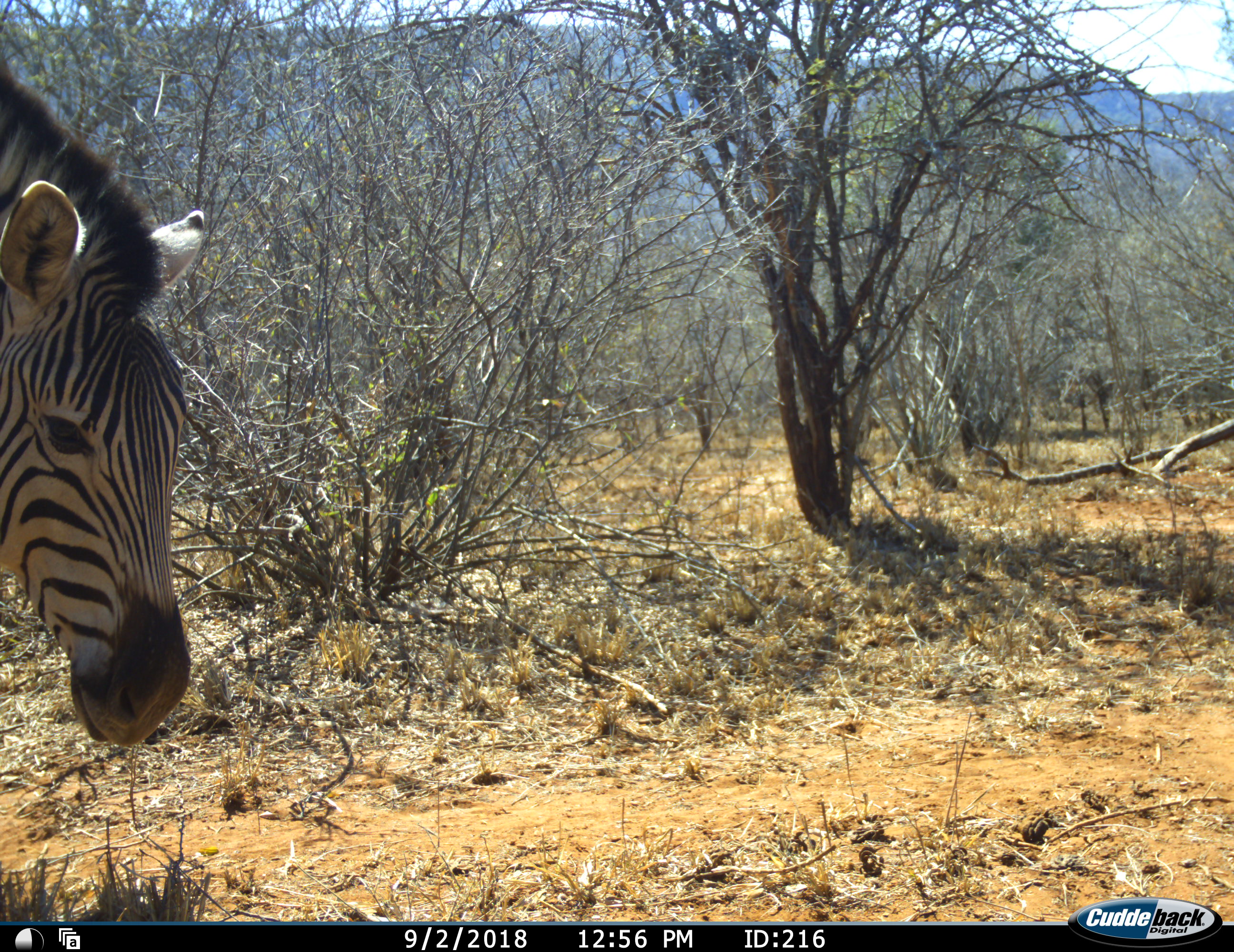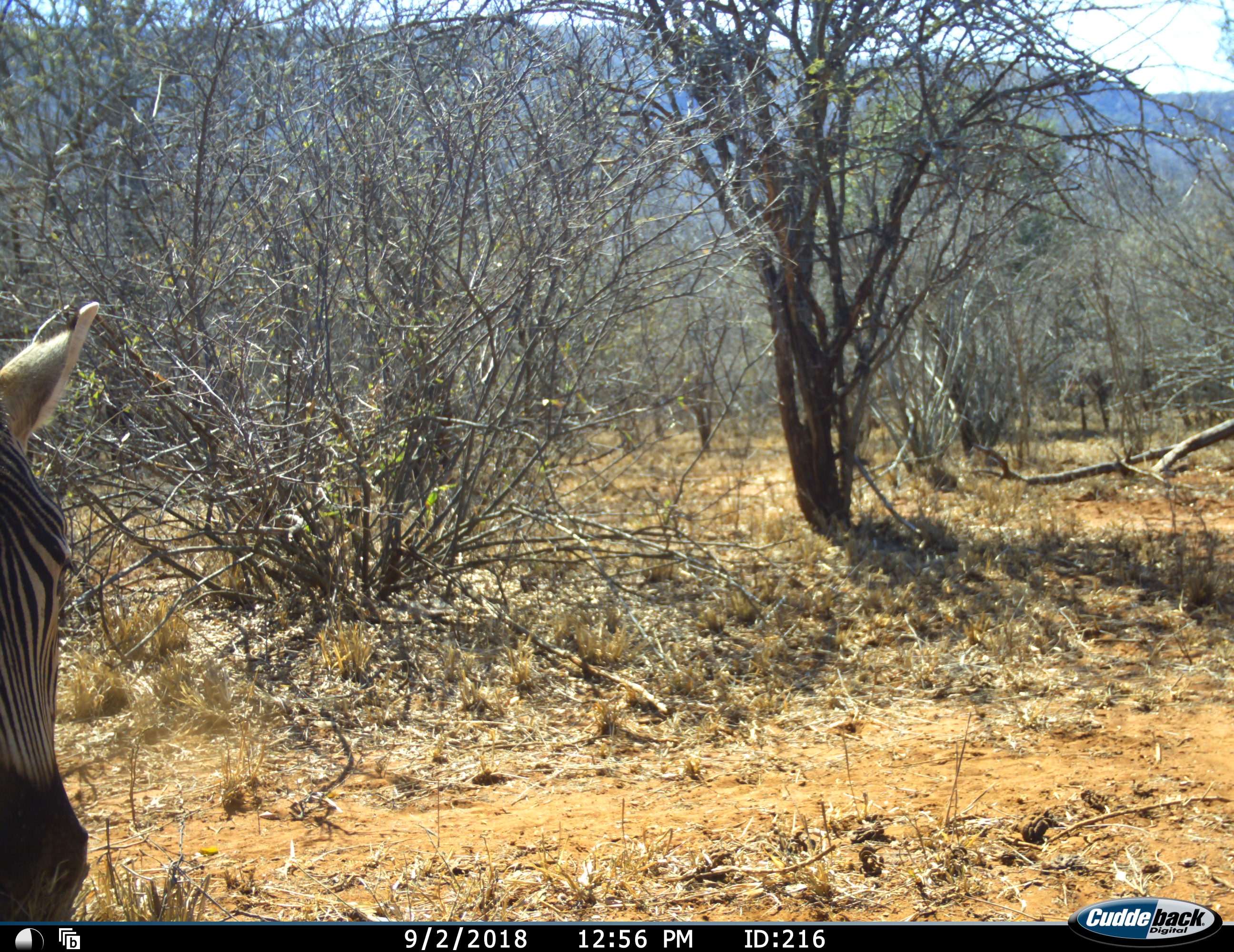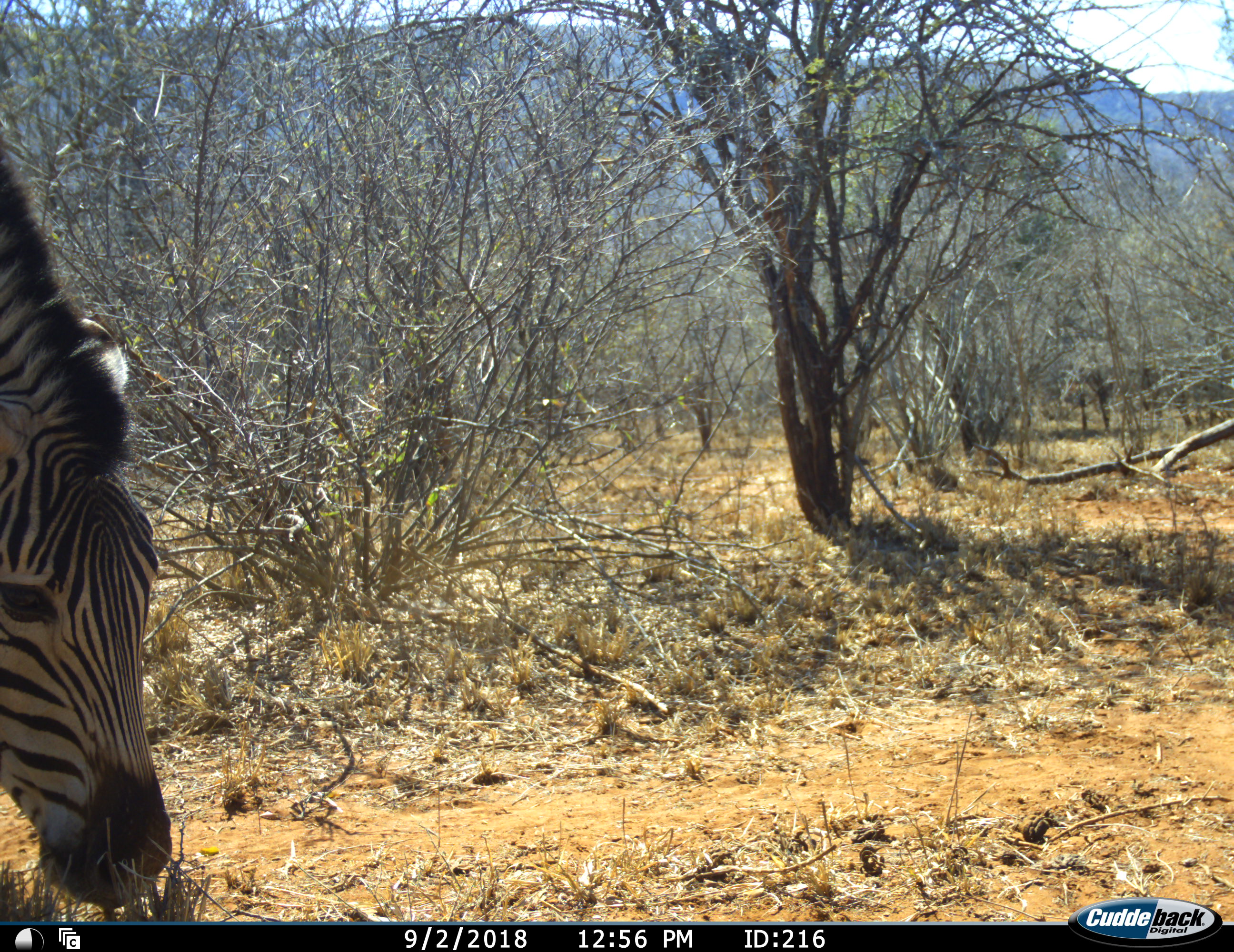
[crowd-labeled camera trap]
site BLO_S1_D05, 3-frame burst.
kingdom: Animalia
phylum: Chordata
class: Mammalia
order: Perissodactyla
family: Equidae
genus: Equus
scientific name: Equus quagga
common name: plains zebra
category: zebraplains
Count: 1.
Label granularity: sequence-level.